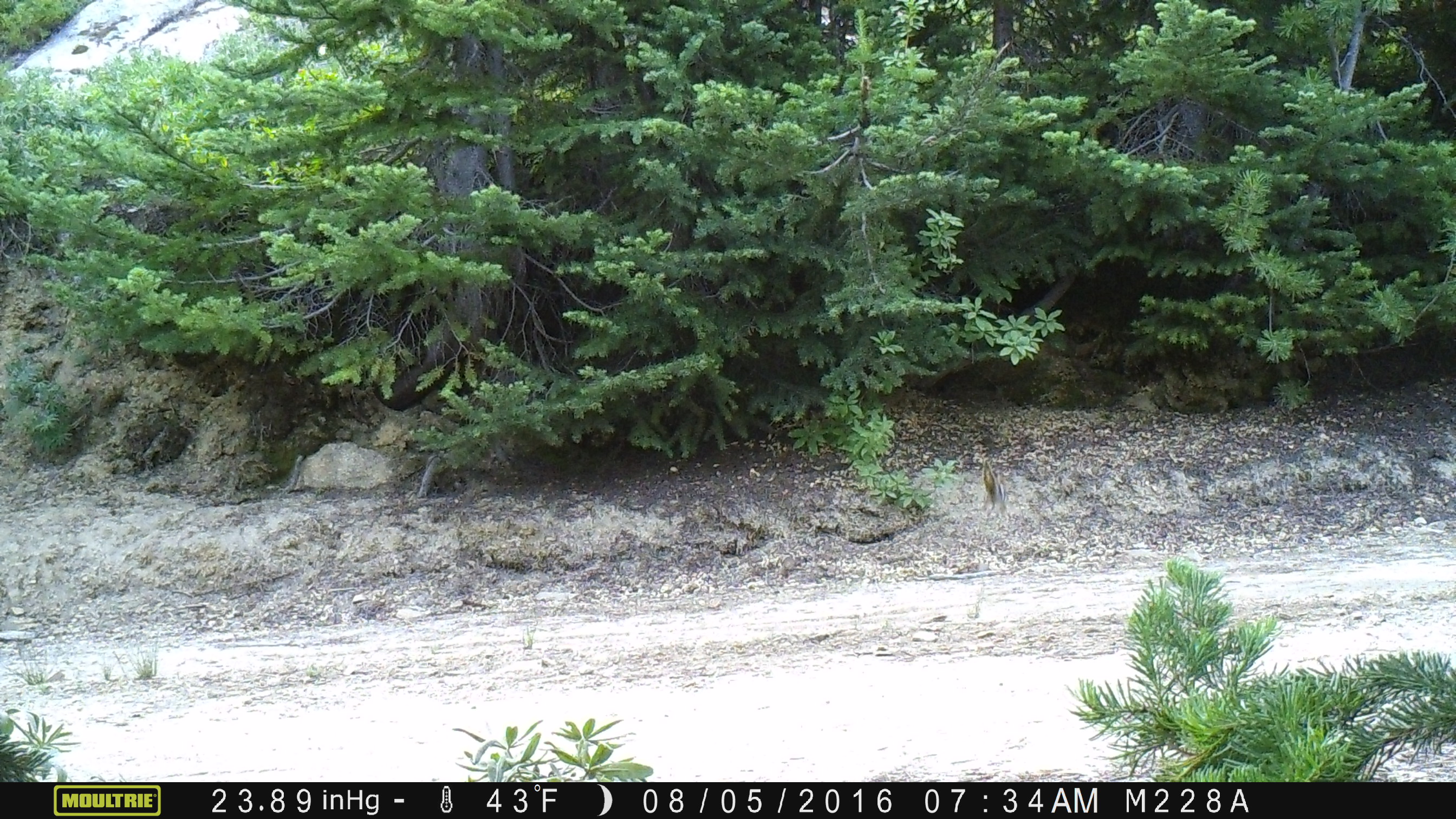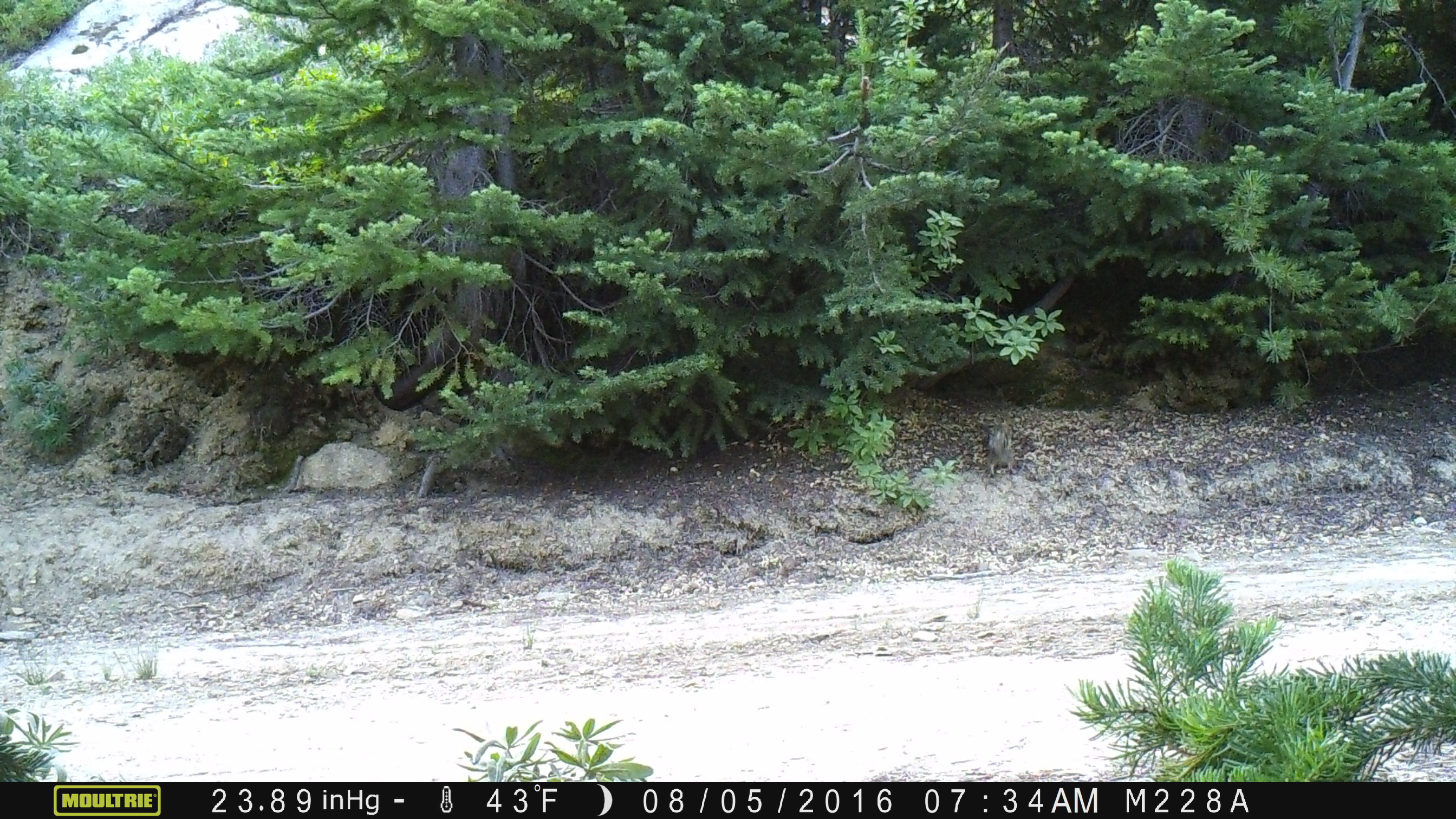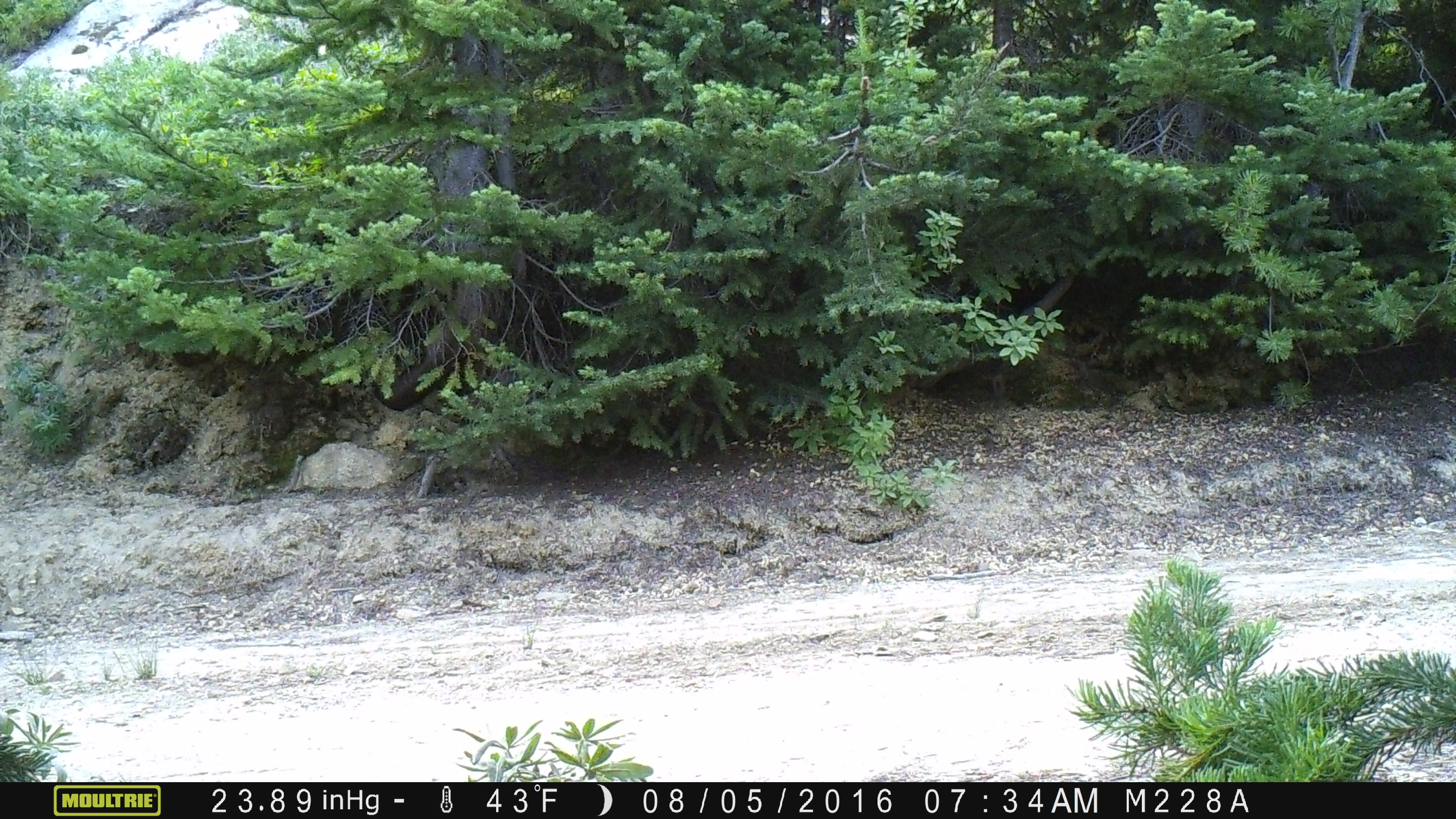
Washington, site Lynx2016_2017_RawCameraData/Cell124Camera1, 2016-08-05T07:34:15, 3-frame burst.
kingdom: Animalia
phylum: Chordata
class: Mammalia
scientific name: Mammalia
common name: small mammal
Small mammal (Mammalia). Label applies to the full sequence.